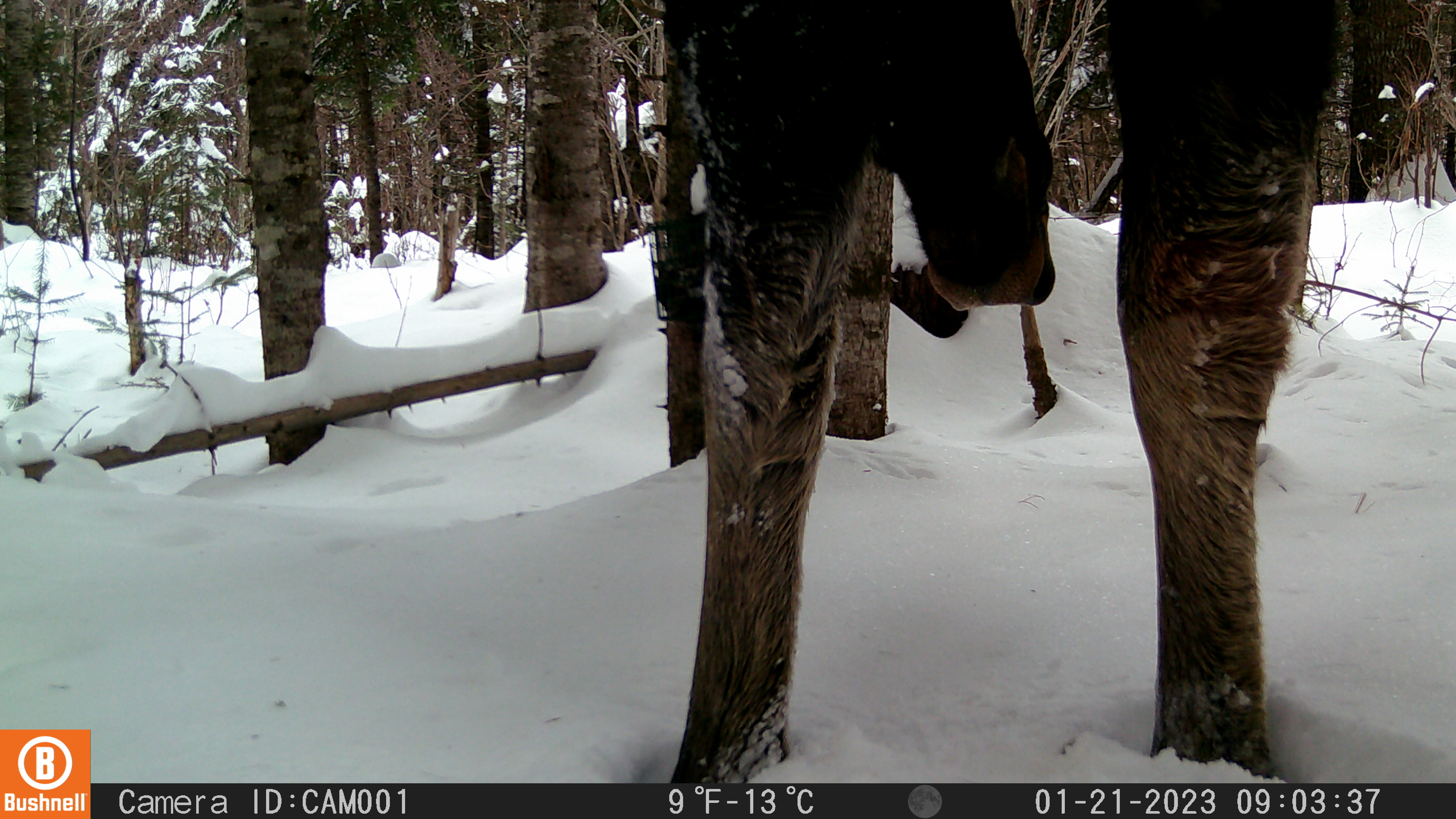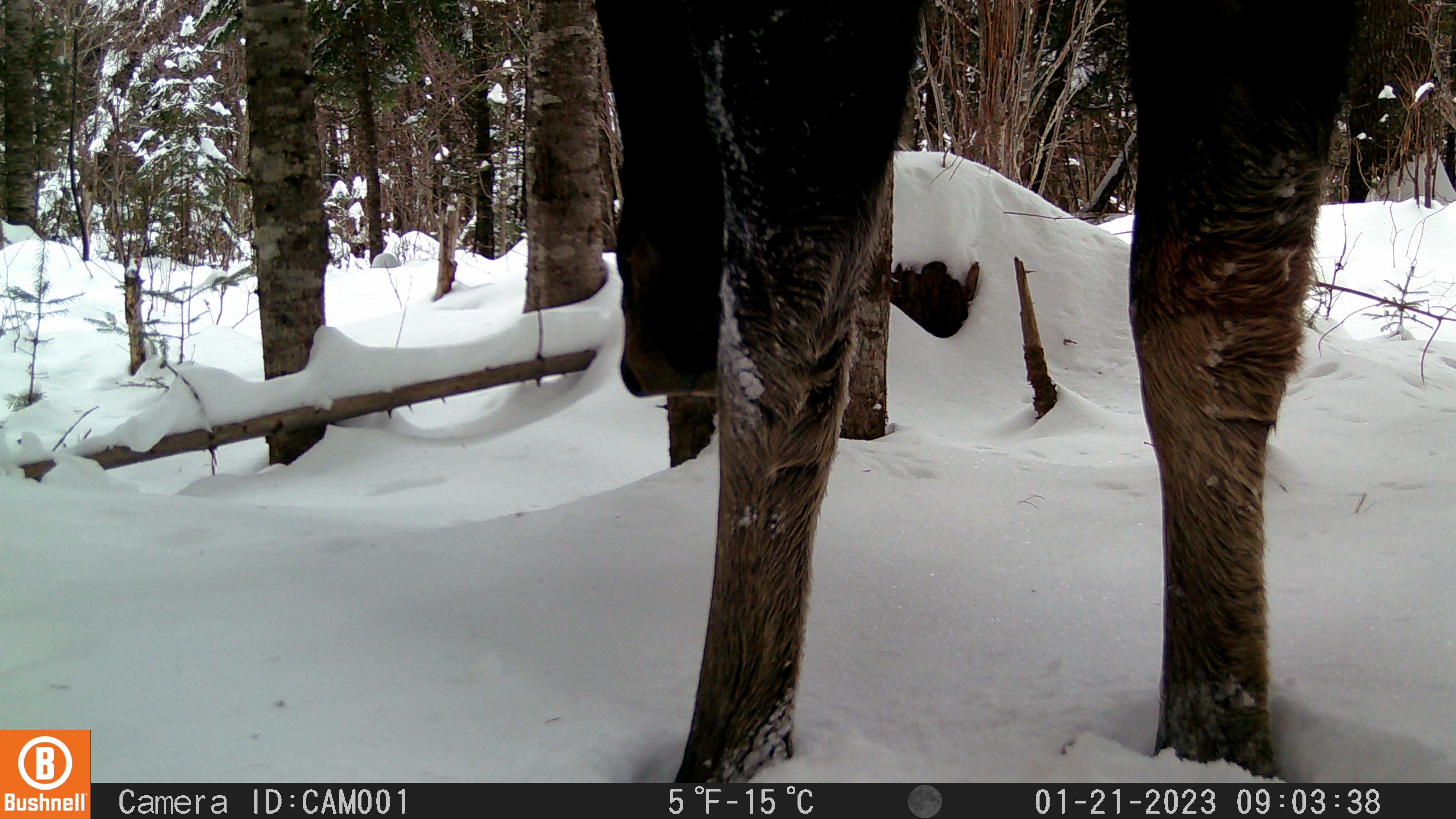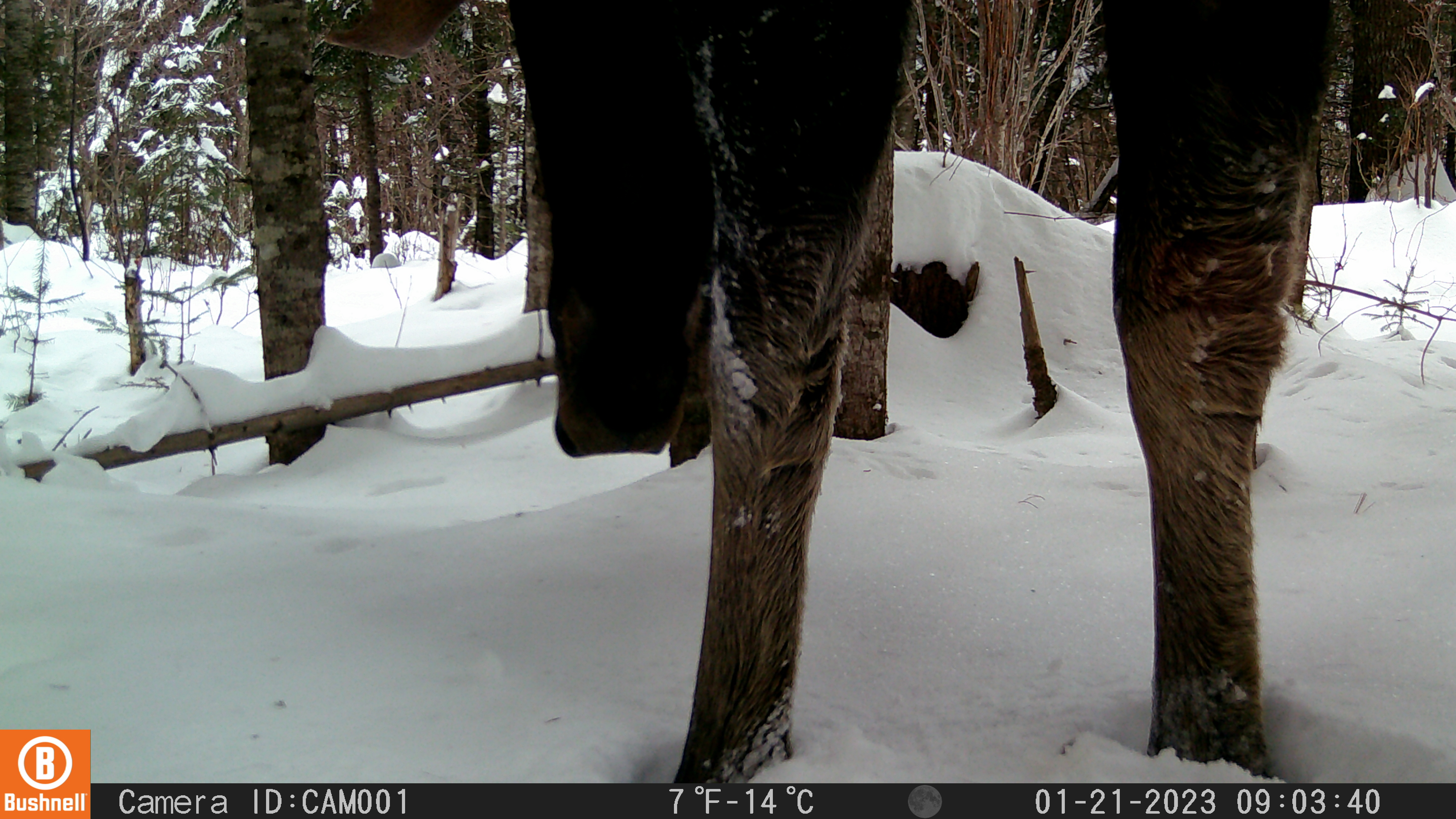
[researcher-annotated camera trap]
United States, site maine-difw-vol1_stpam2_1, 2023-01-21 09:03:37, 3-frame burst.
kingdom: Animalia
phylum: Chordata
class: Mammalia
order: Artiodactyla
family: Cervidae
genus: Alces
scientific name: Alces alces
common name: moose